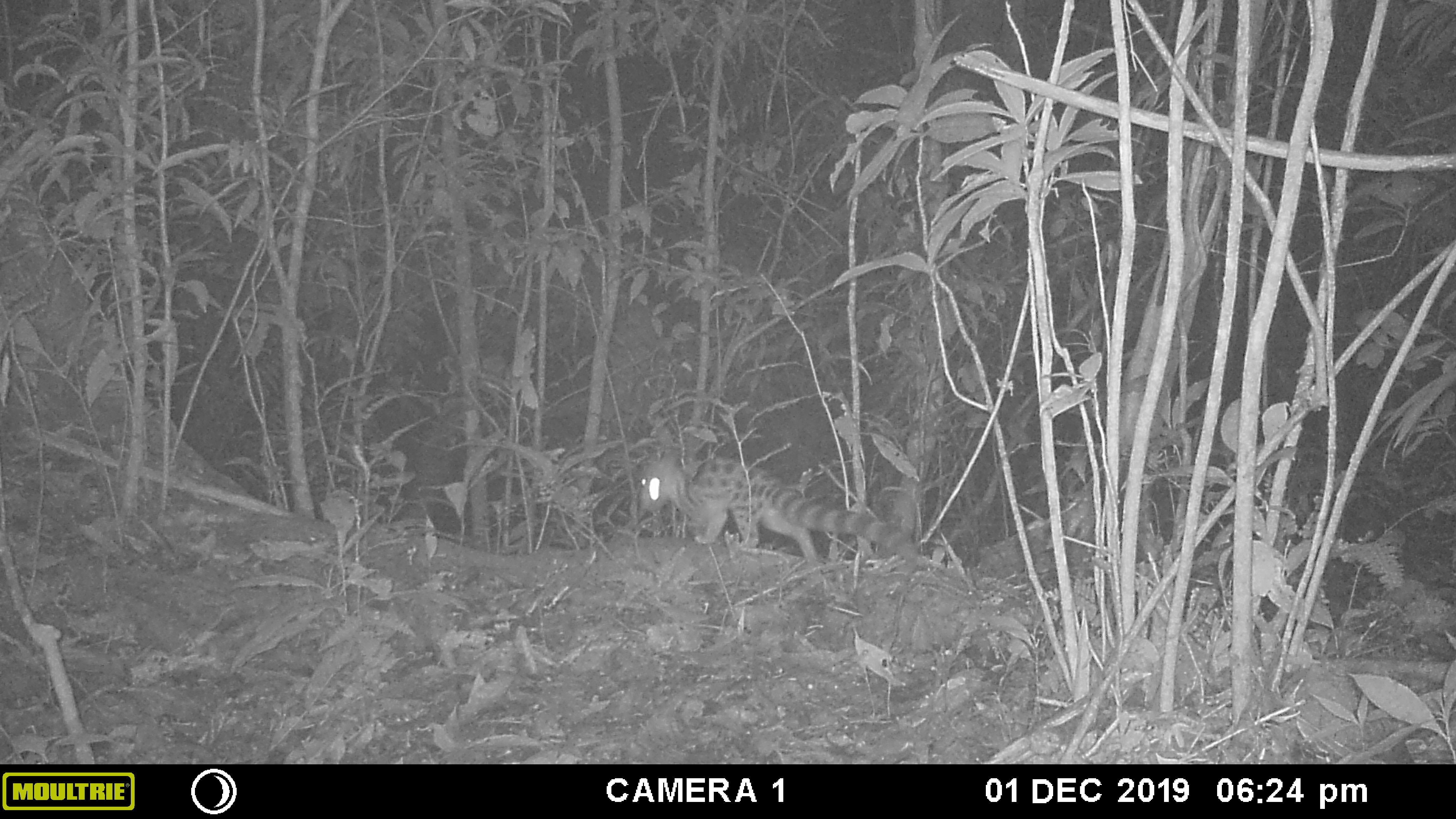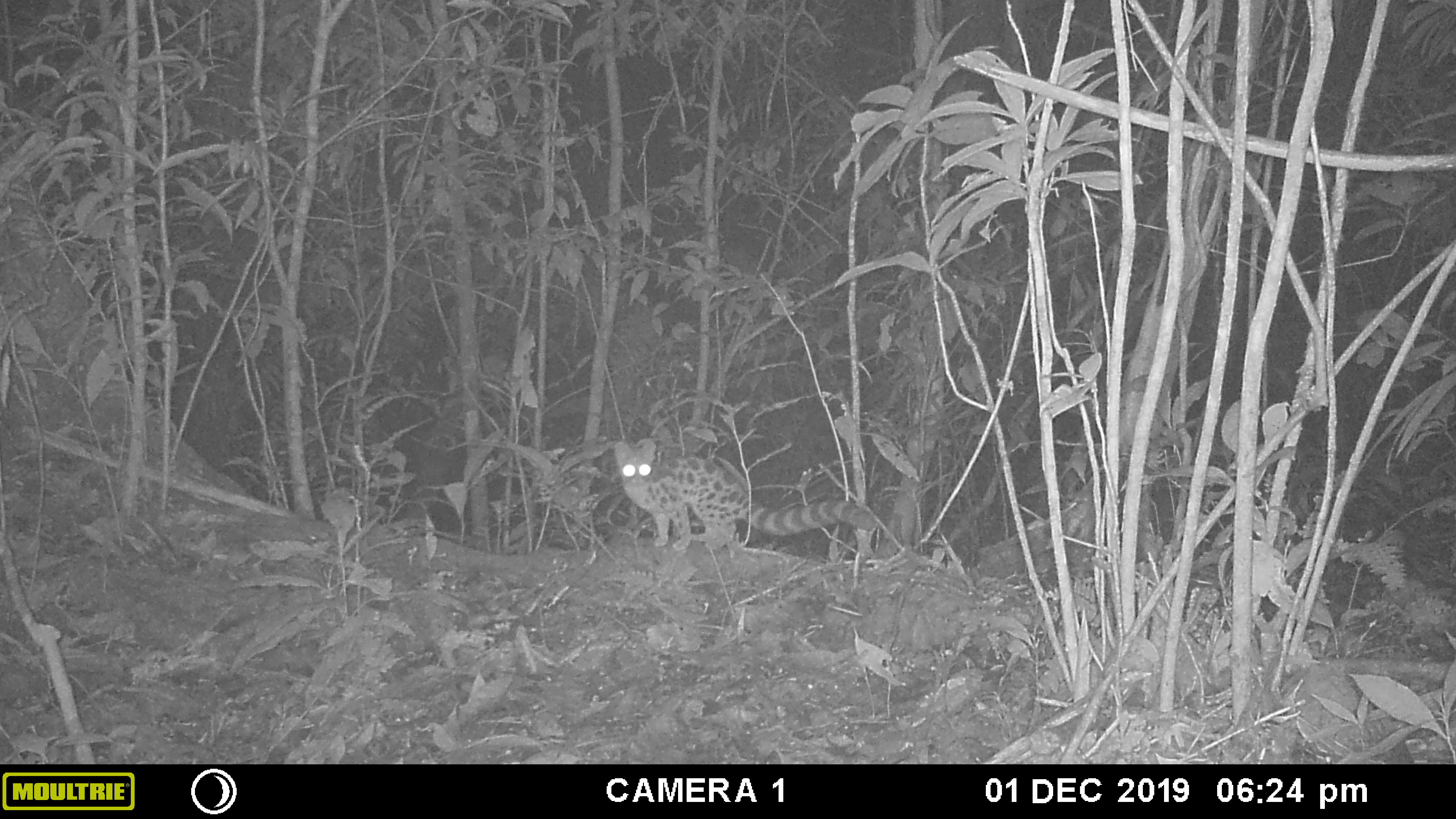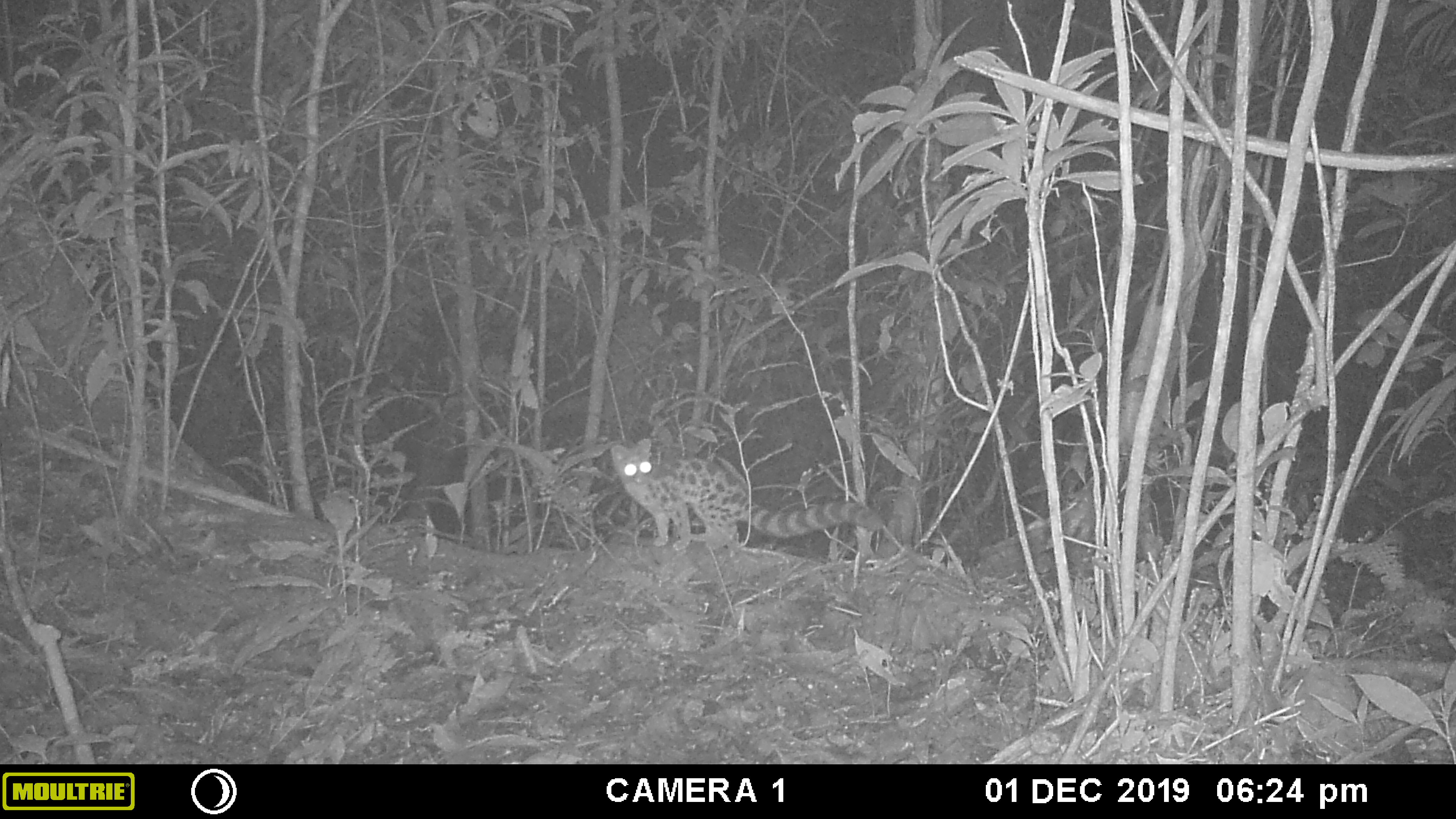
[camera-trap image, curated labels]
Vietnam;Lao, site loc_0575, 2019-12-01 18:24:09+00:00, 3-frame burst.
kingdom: Animalia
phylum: Chordata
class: Mammalia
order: Carnivora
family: Prionodontidae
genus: Prionodon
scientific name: Prionodon pardicolor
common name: spotted linsang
Spotted linsang (Prionodon pardicolor). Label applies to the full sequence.